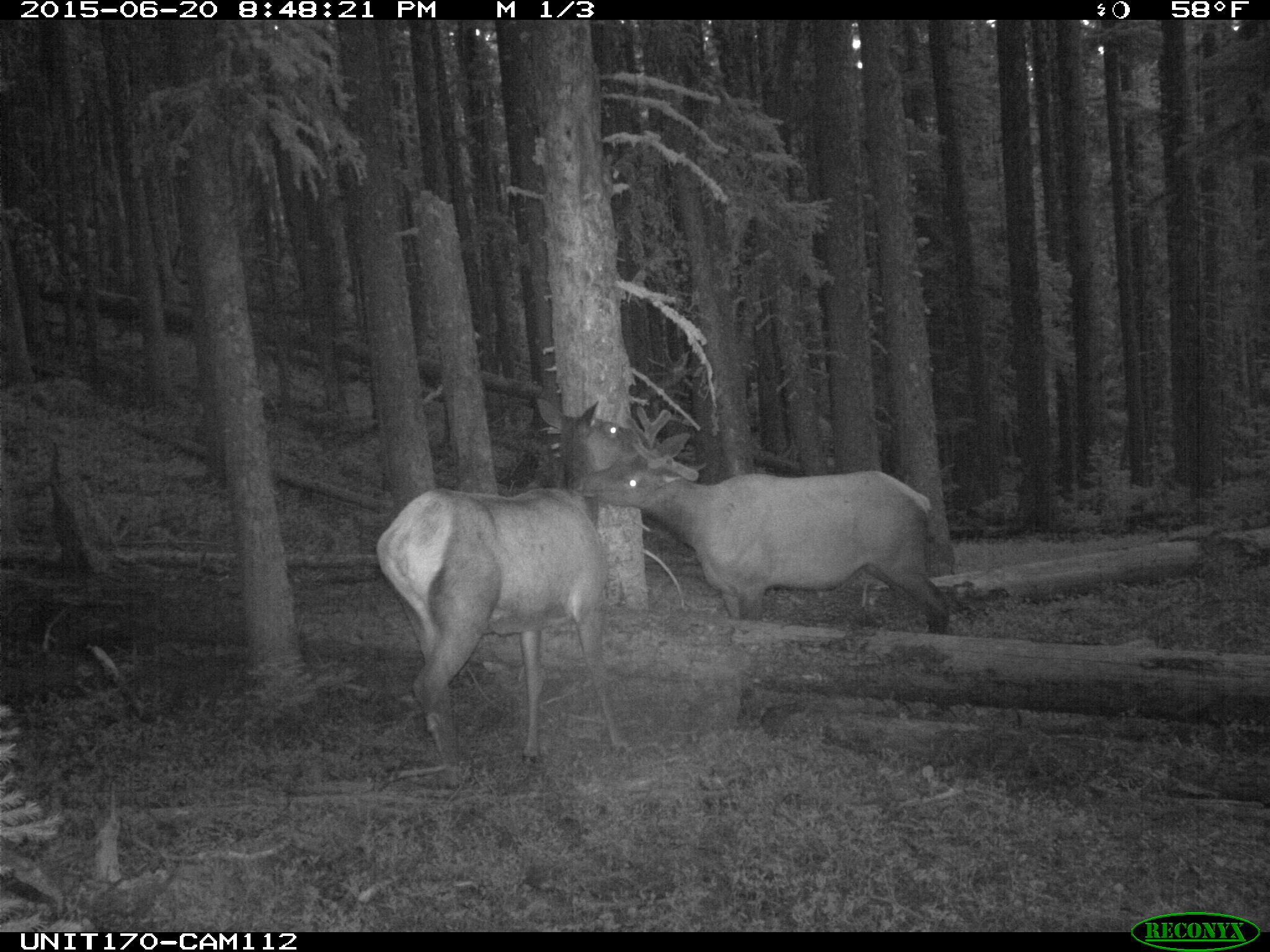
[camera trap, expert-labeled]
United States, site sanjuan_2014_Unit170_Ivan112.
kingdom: Animalia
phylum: Chordata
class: Mammalia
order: Artiodactyla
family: Cervidae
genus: Cervus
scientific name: Cervus elaphus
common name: red deer